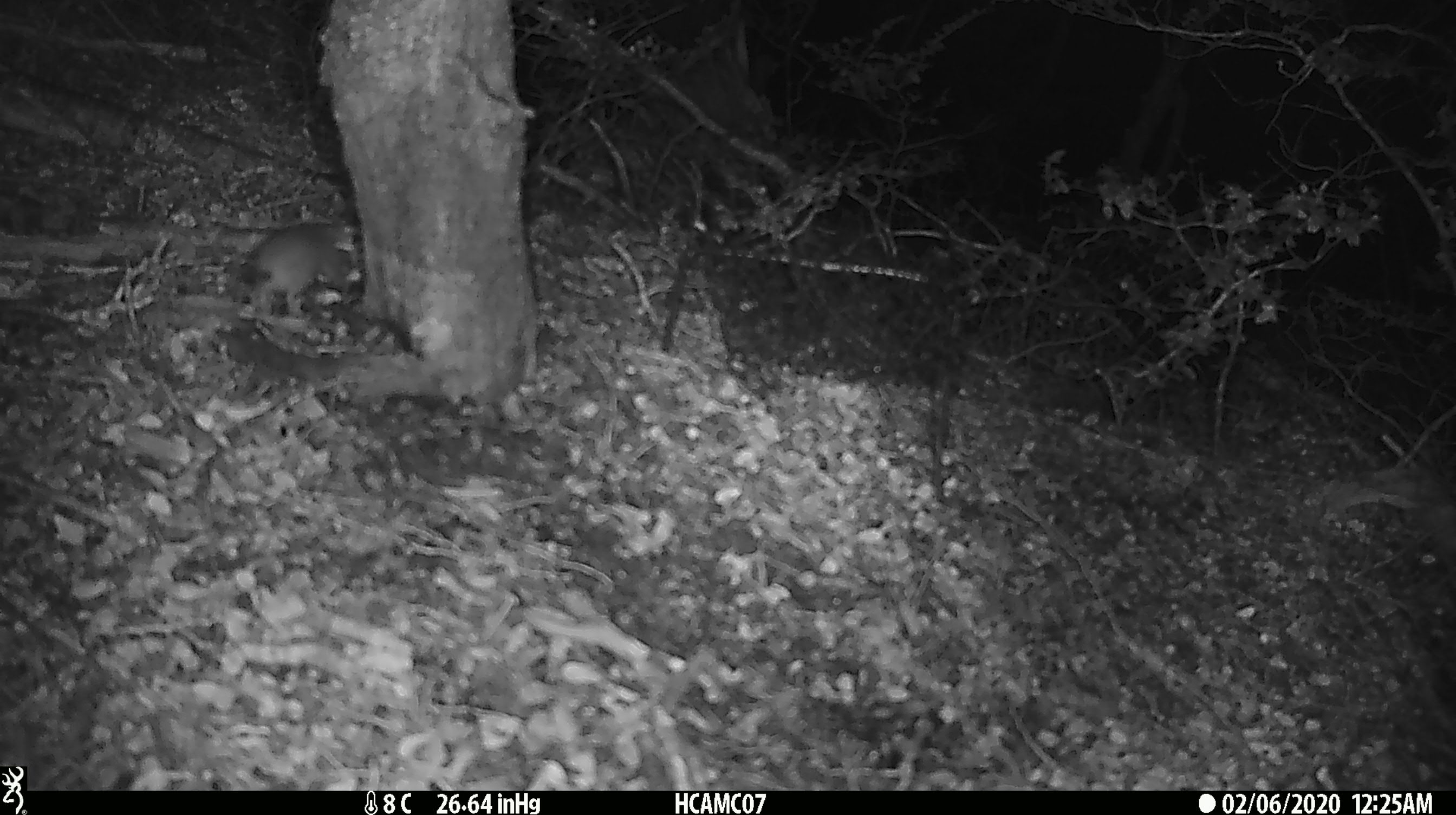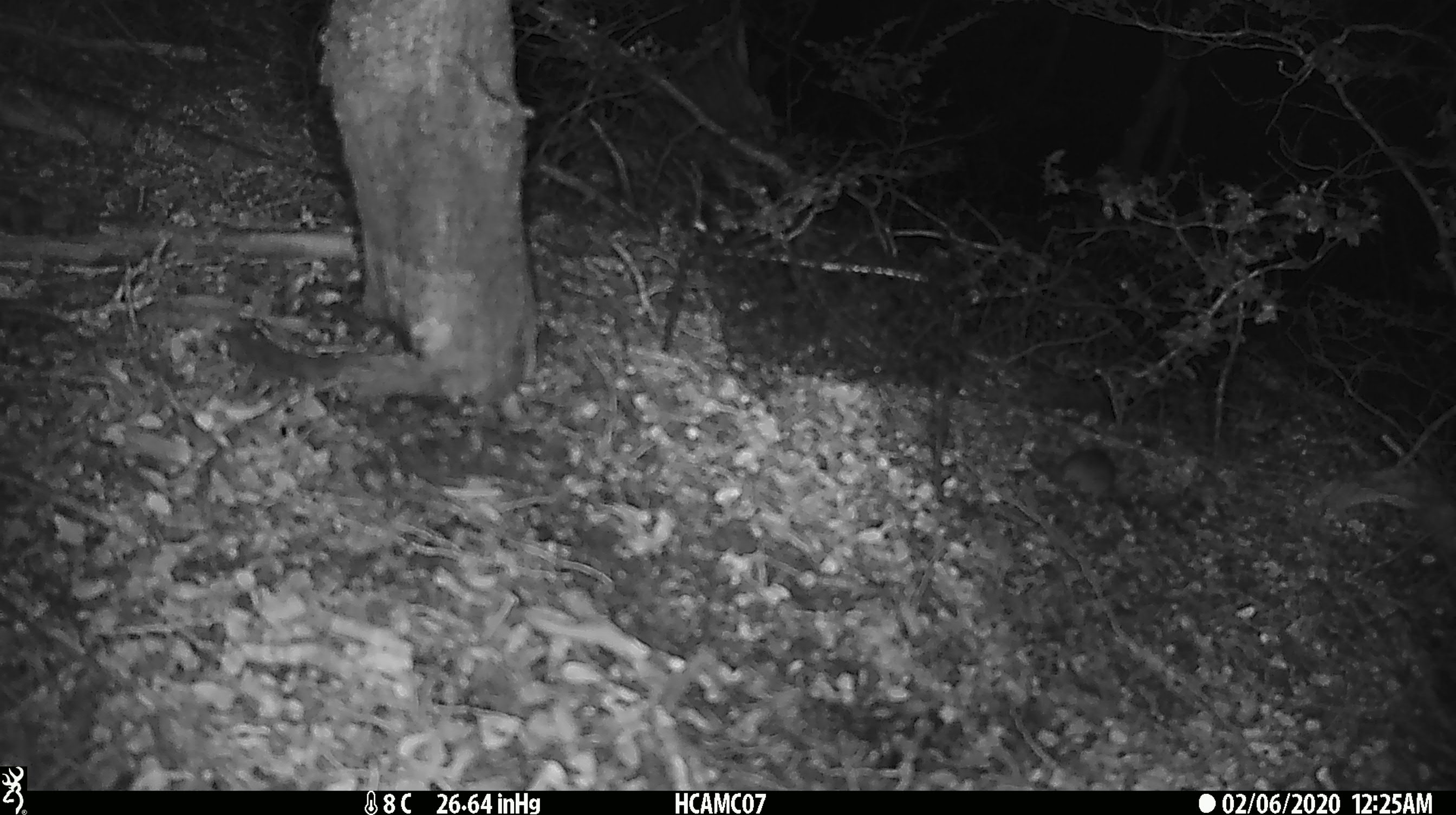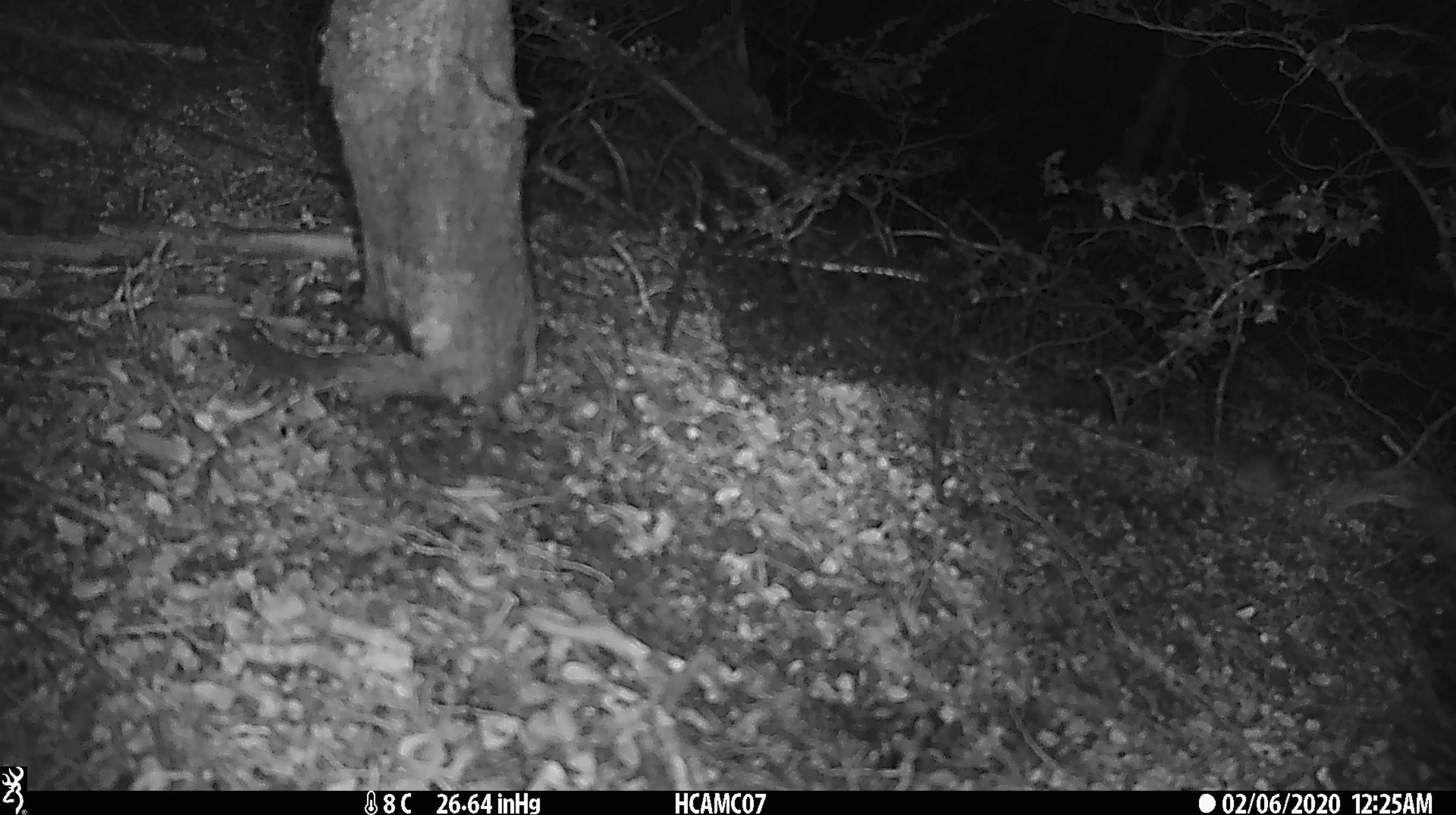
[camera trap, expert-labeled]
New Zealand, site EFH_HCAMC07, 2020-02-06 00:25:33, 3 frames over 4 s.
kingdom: Animalia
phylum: Chordata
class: Mammalia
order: Rodentia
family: Muridae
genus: Mus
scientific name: Mus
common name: mouse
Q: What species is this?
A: Mouse (Mus).